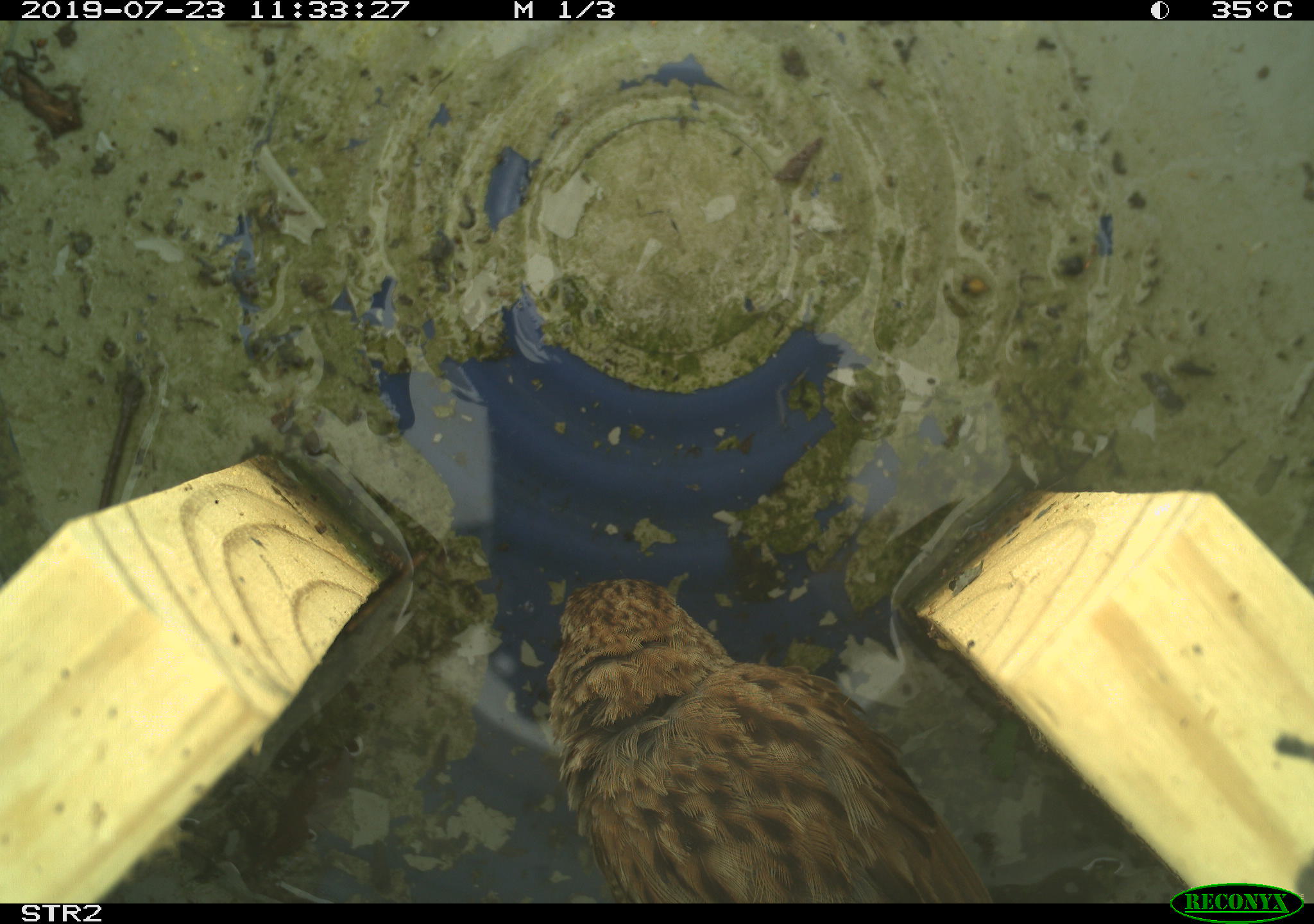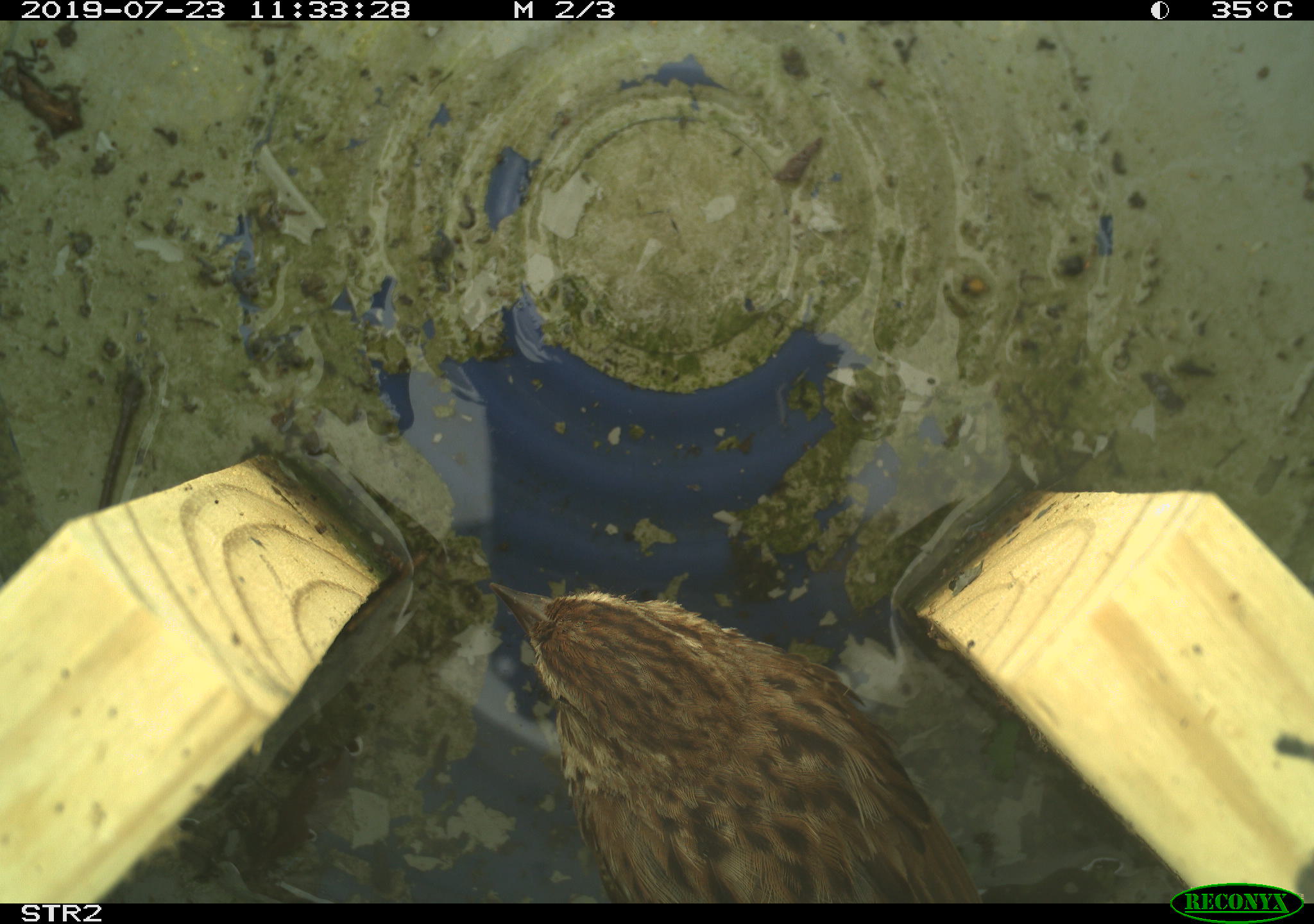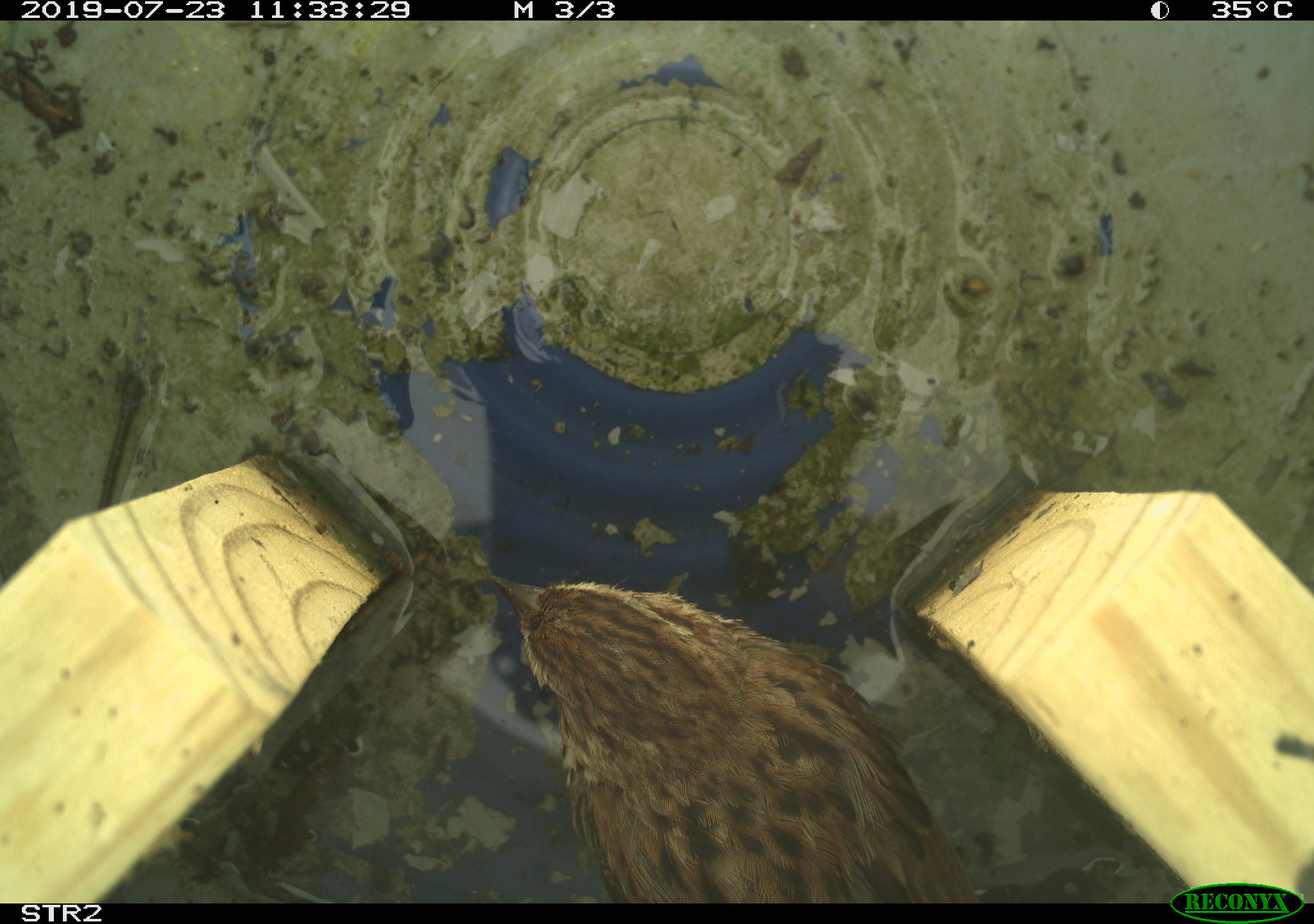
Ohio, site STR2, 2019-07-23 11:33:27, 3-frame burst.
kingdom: Animalia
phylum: Chordata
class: Aves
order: Passeriformes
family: Passerellidae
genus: Melospiza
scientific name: Melospiza melodia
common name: song sparrow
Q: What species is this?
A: Song sparrow (Melospiza melodia).